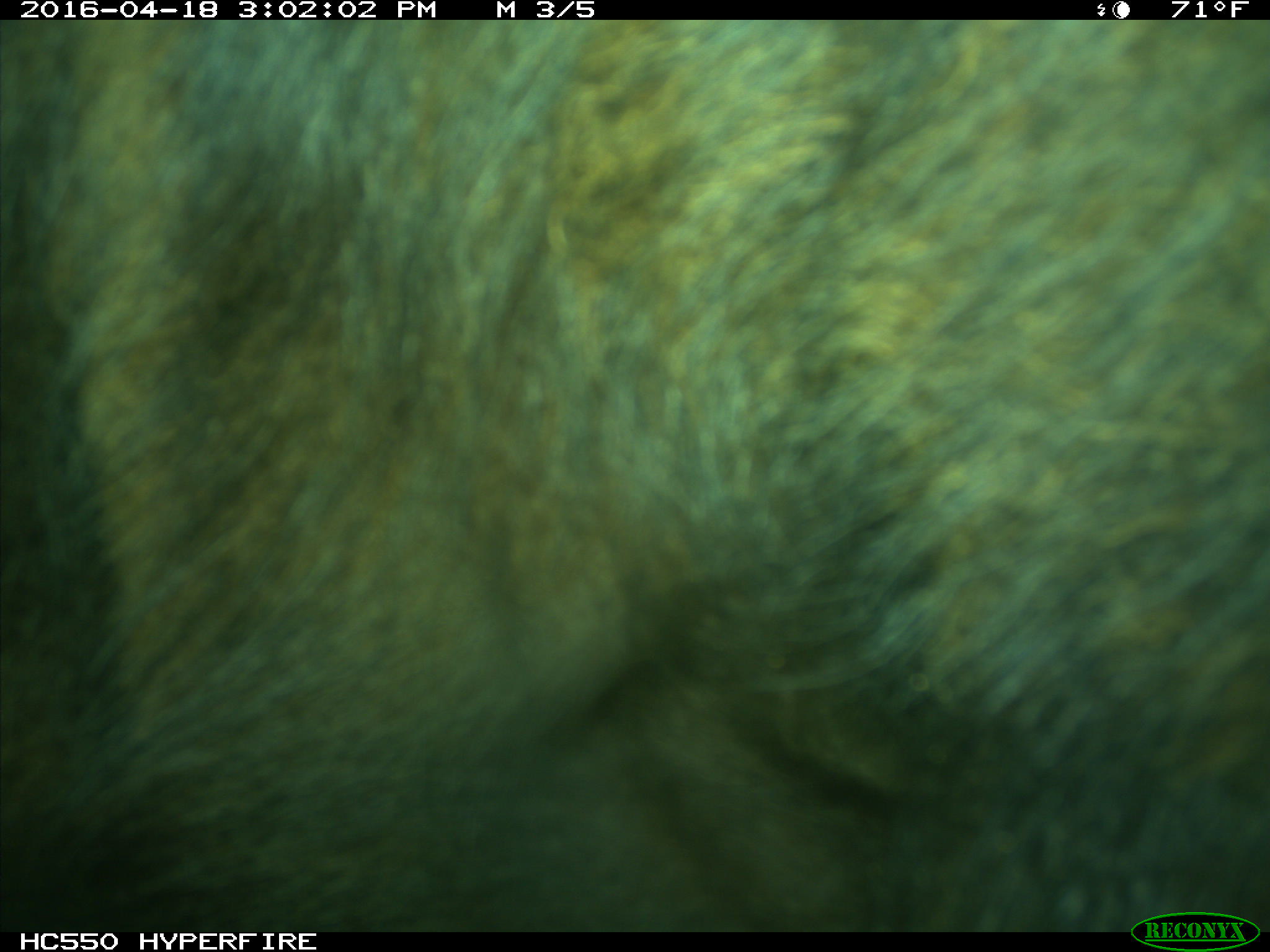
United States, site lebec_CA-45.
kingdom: Animalia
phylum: Chordata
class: Mammalia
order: Artiodactyla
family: Bovidae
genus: Bos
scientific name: Bos taurus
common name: domestic cow